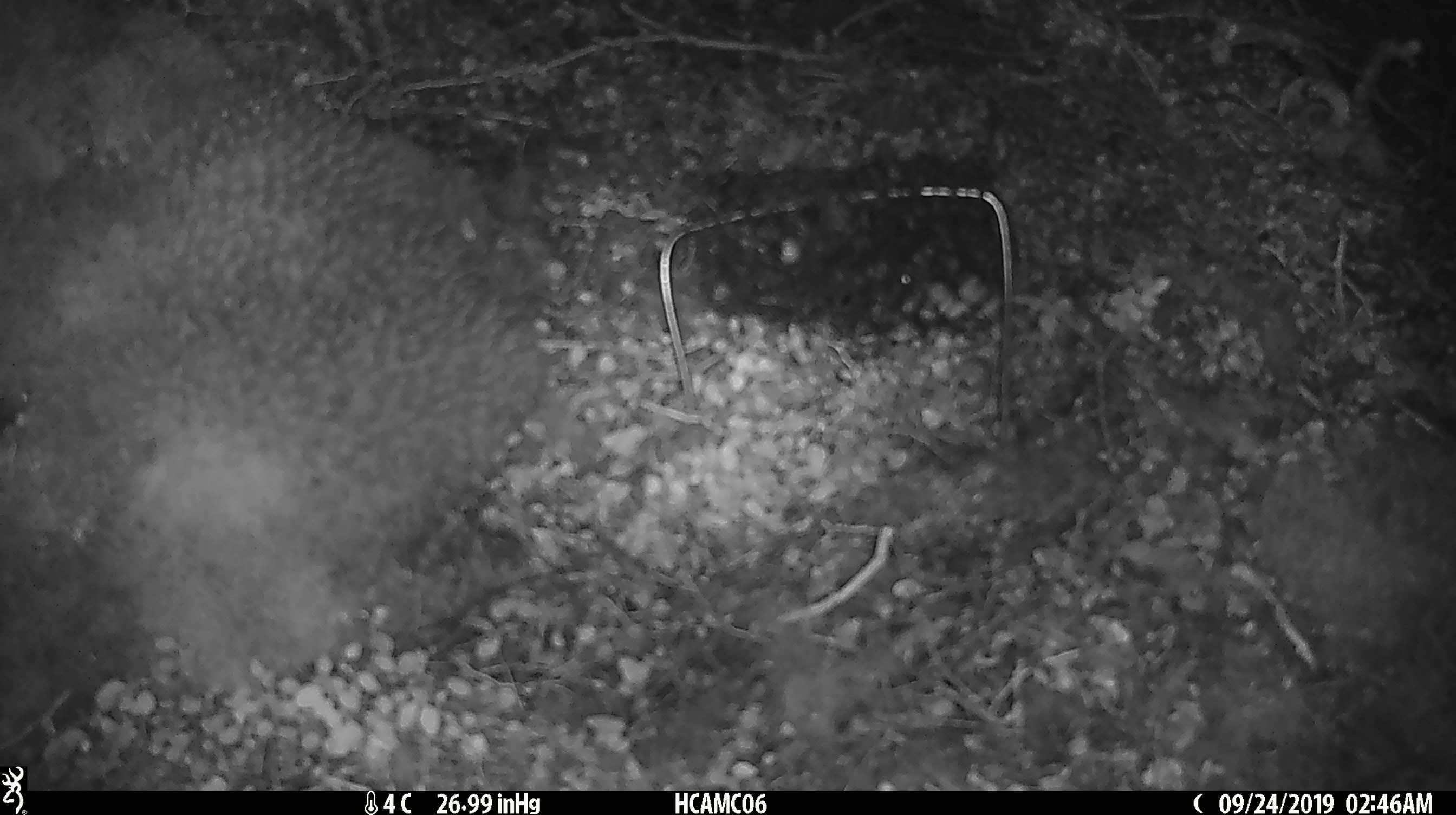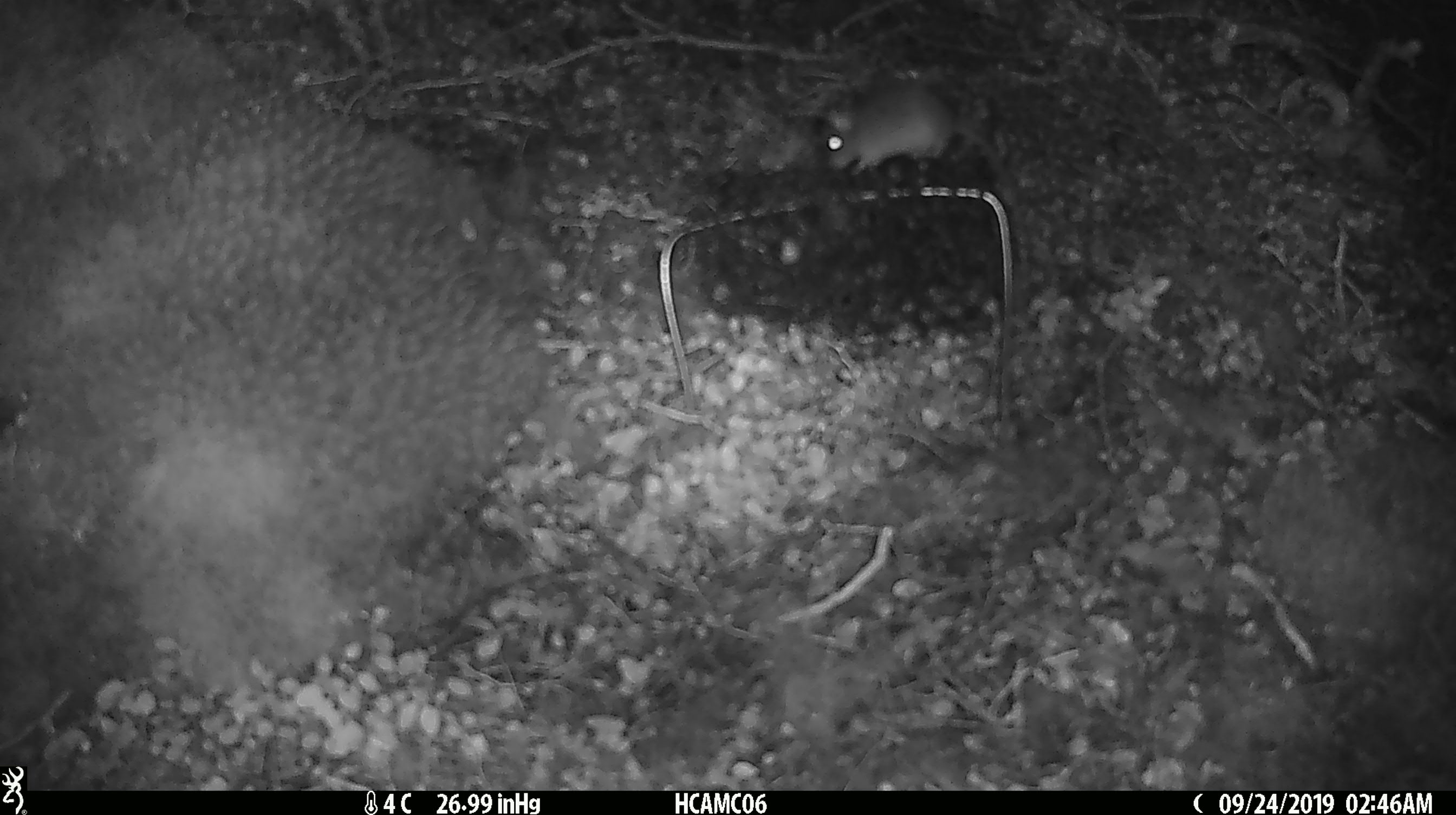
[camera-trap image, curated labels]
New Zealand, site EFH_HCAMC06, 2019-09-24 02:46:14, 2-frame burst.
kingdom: Animalia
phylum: Chordata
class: Mammalia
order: Rodentia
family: Muridae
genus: Mus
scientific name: Mus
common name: mouse